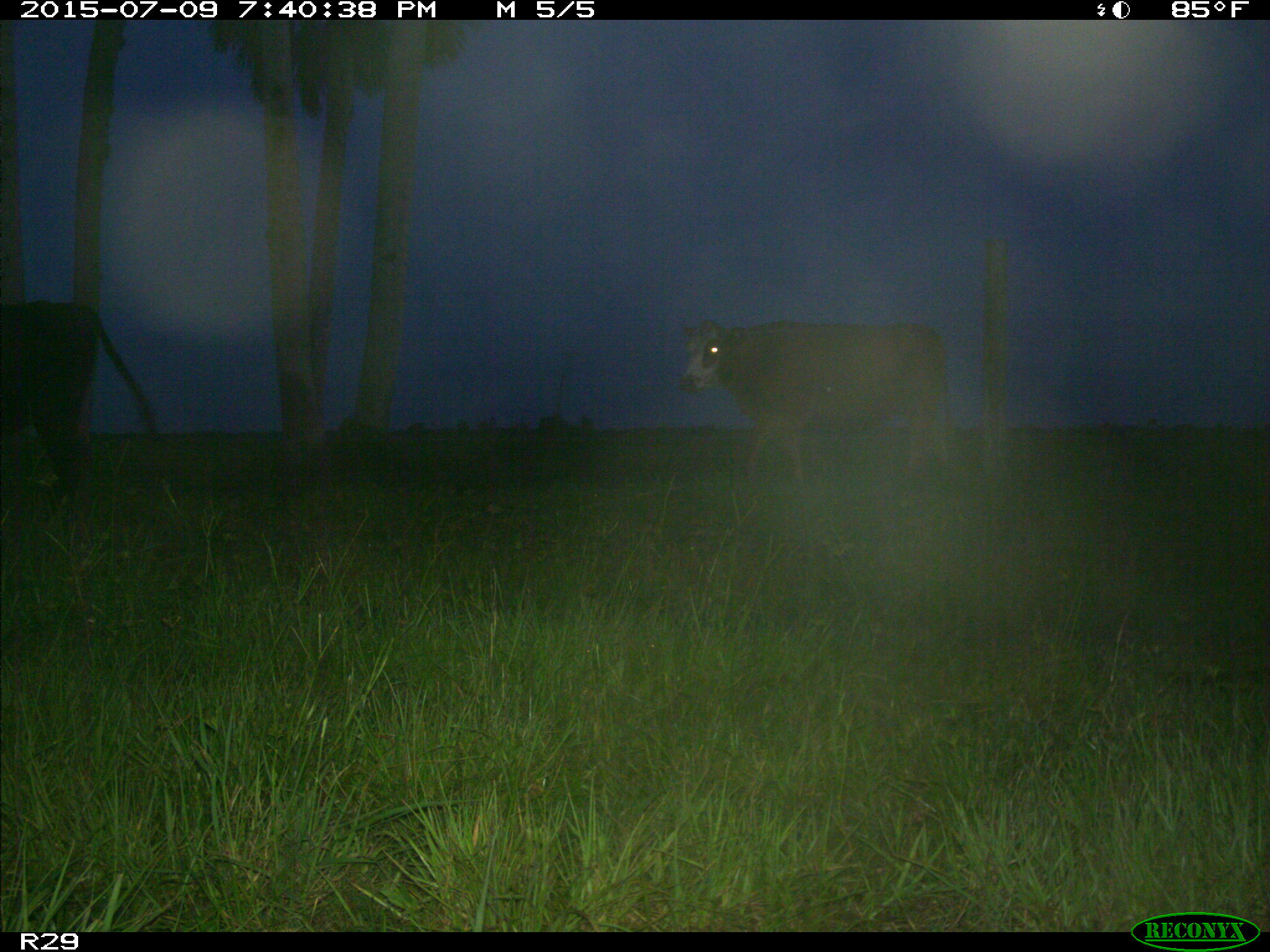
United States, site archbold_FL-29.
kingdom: Animalia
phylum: Chordata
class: Mammalia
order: Artiodactyla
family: Bovidae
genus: Bos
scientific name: Bos taurus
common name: domestic cow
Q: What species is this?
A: Bos taurus (domestic cow).